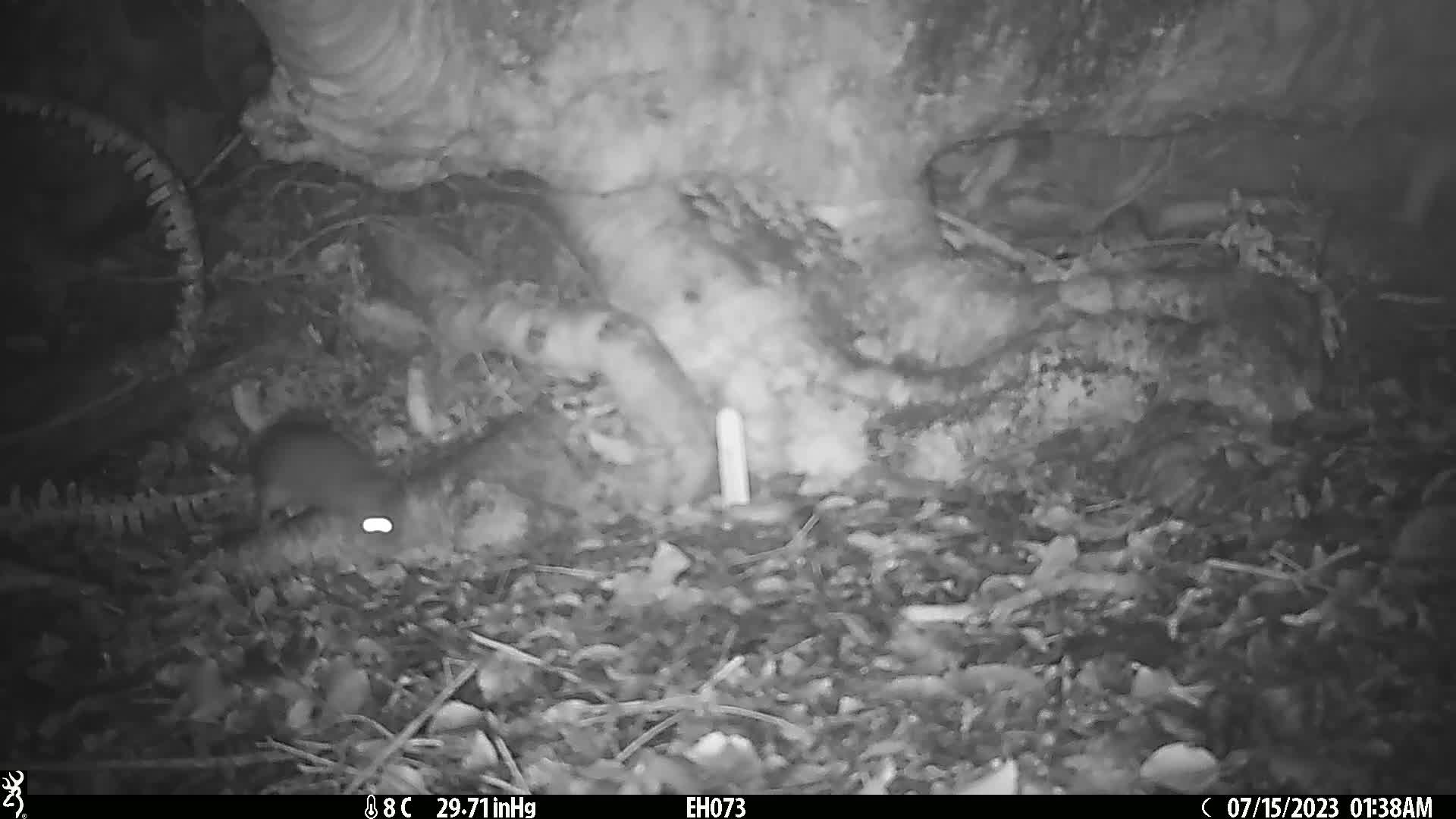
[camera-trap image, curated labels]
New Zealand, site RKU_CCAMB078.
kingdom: Animalia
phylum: Chordata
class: Mammalia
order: Rodentia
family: Muridae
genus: Rattus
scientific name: Rattus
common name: rat